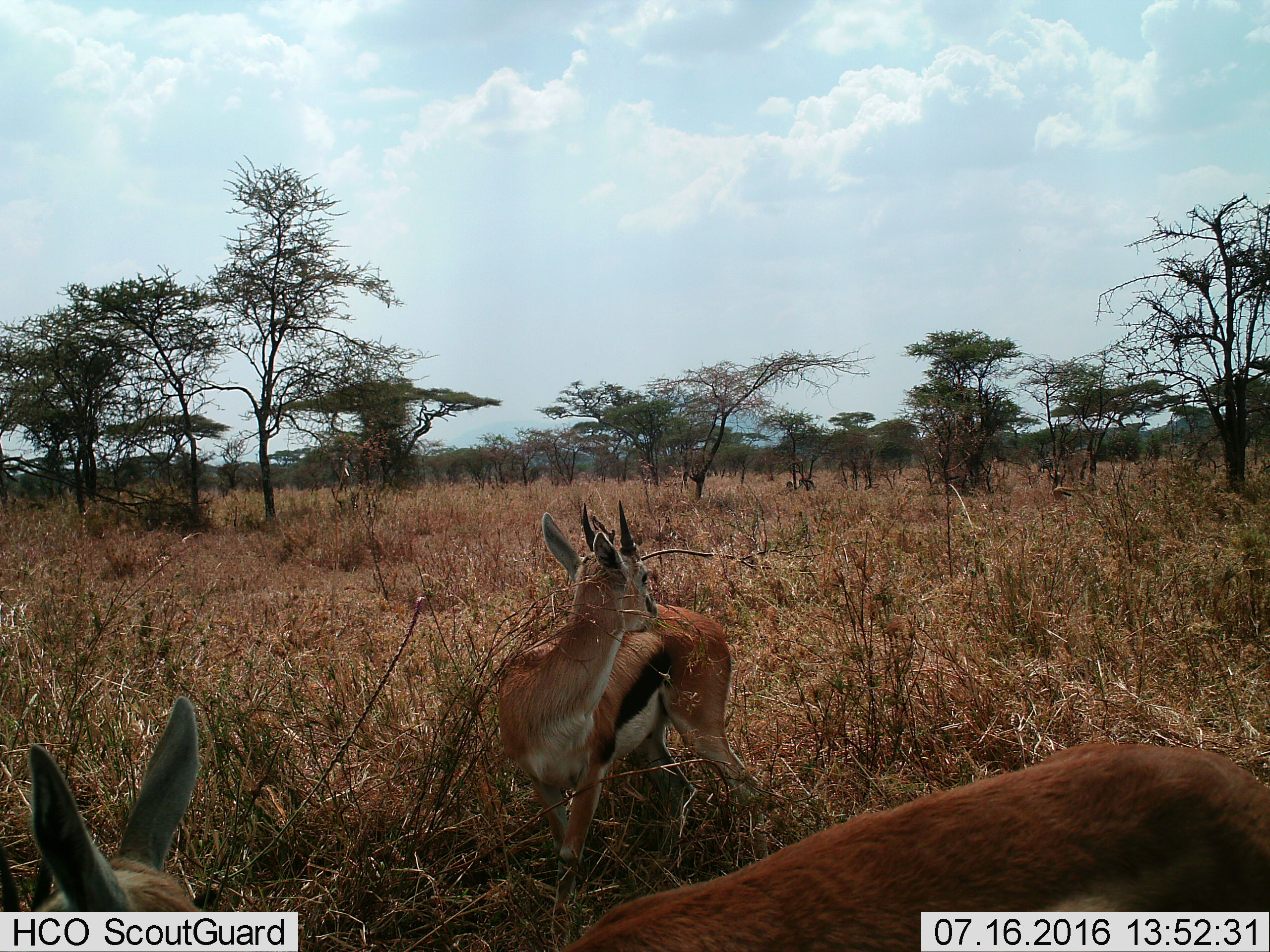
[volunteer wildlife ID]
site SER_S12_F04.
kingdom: Animalia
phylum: Chordata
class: Mammalia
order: Artiodactyla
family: Bovidae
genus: Eudorcas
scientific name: Eudorcas thomsonii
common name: thomson's gazelle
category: gazellethomsons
Gazellethomsons (thomson's gazelle) (Eudorcas thomsonii), count 3. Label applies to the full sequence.